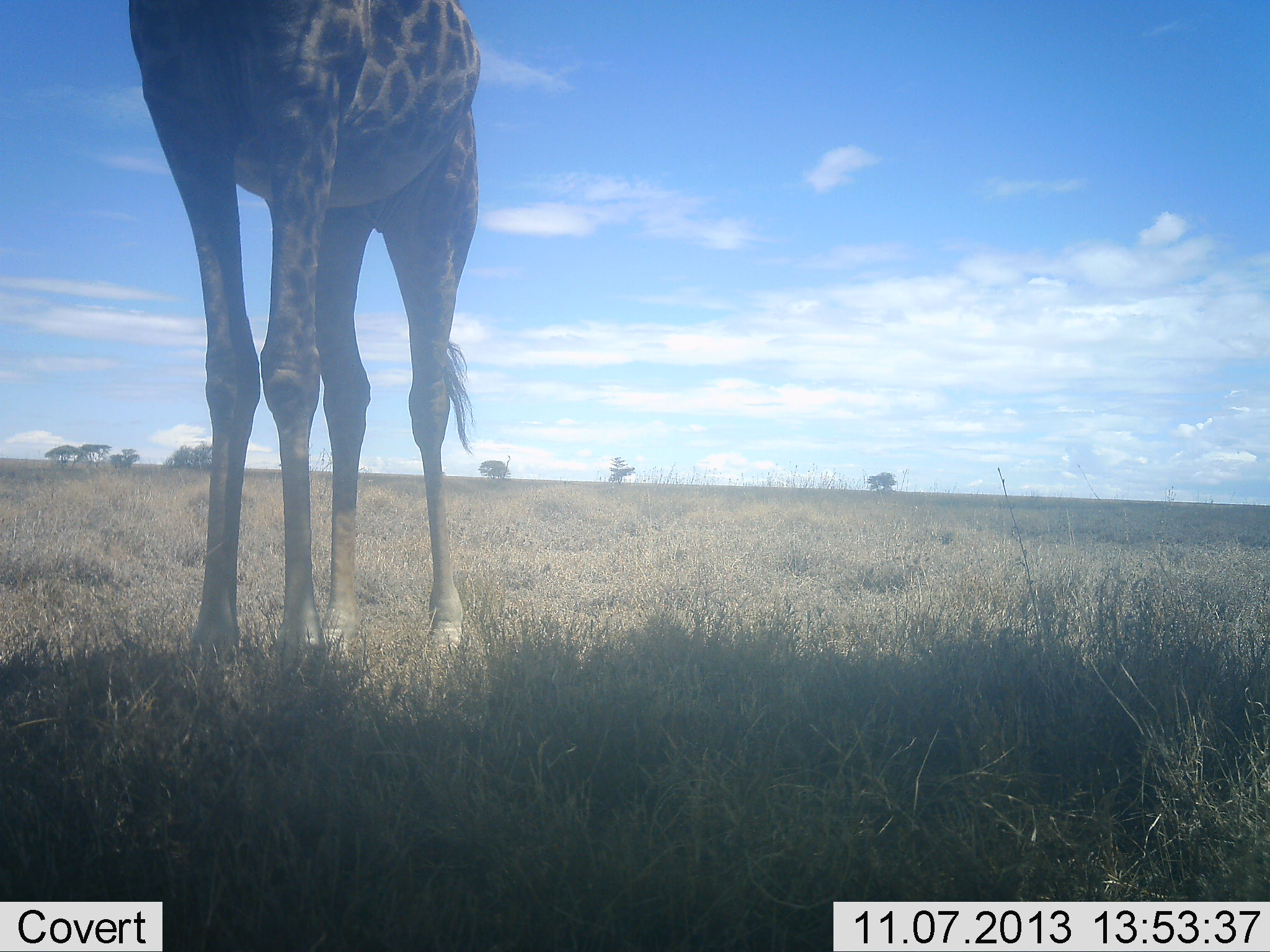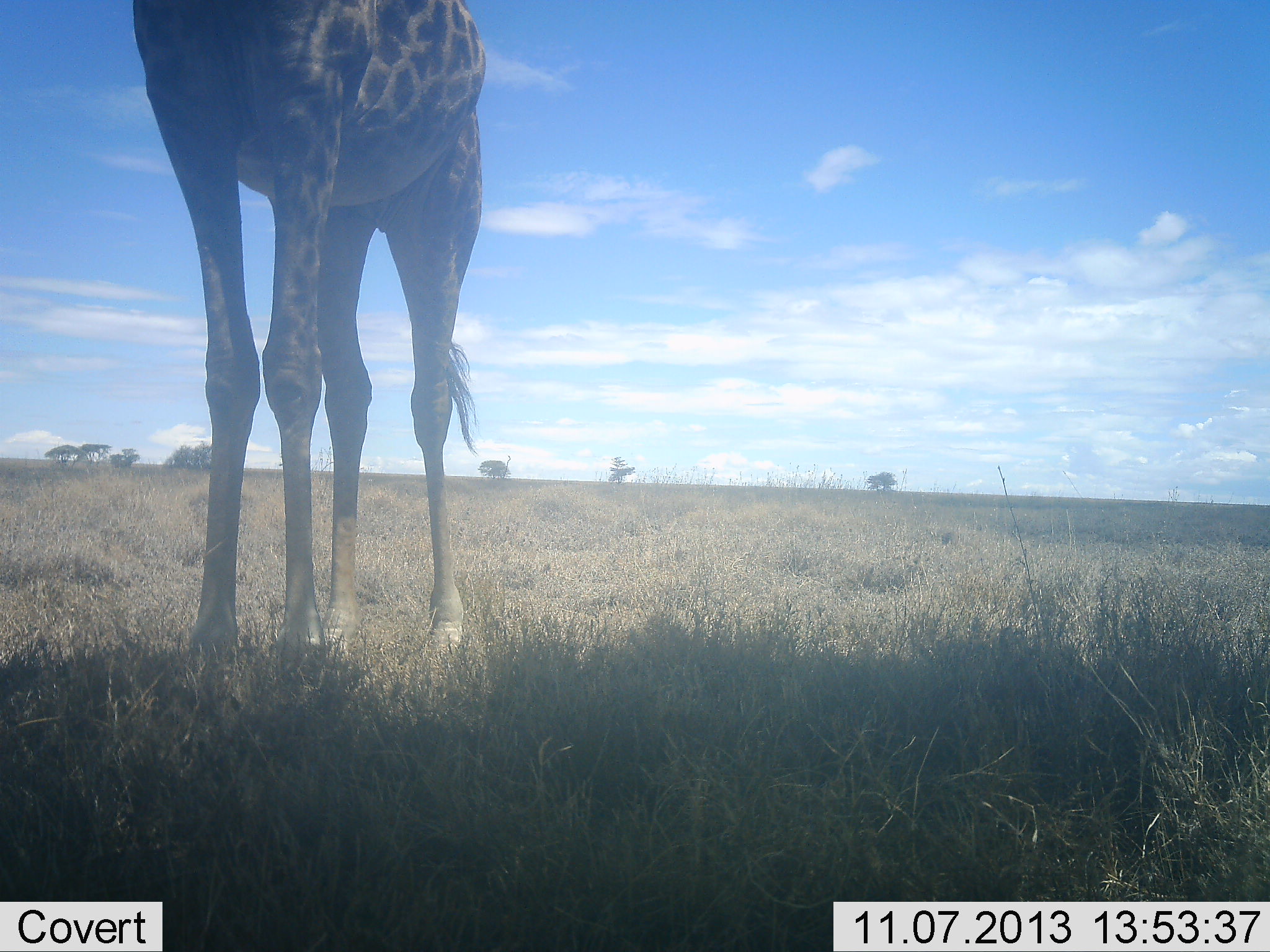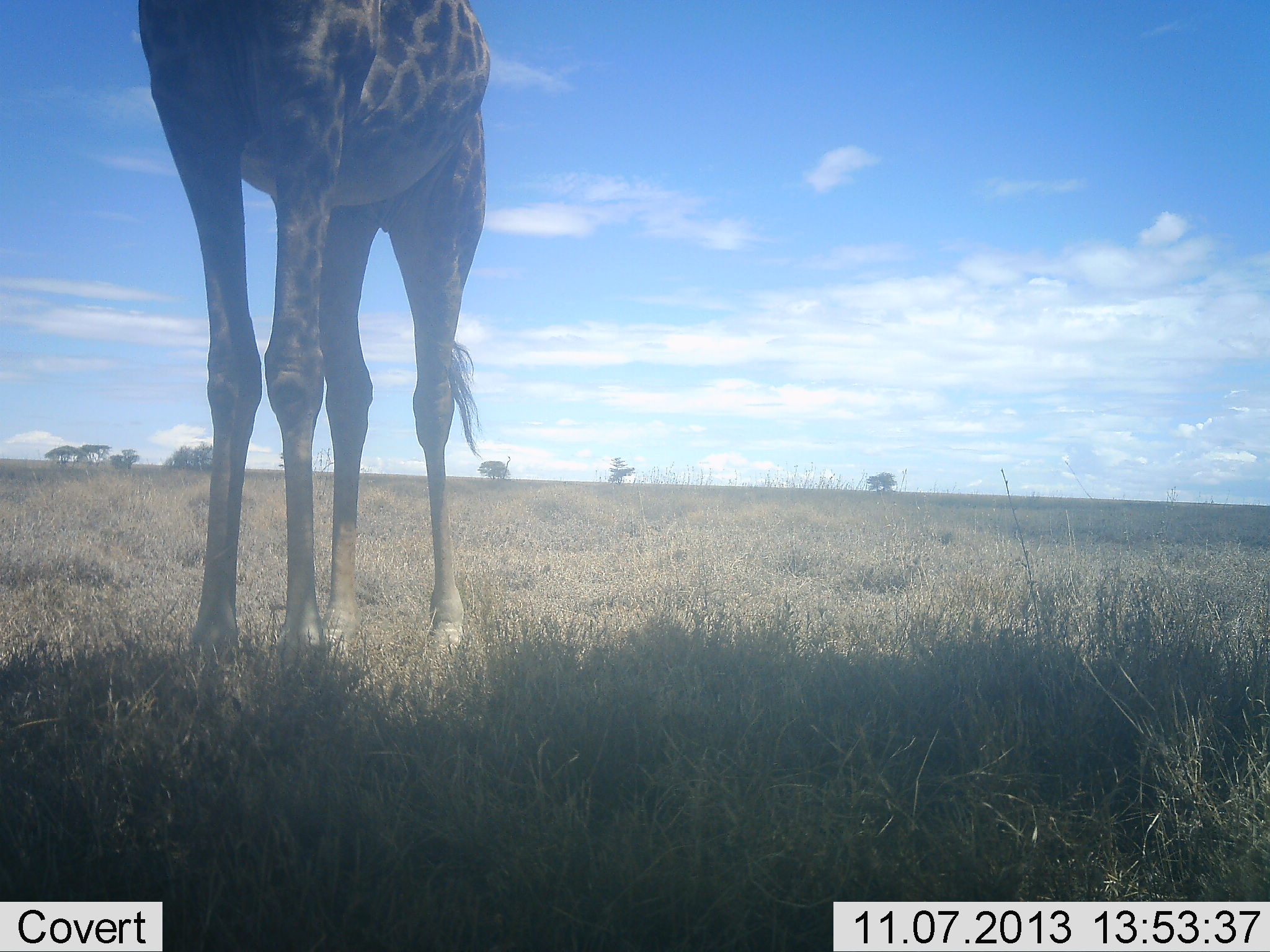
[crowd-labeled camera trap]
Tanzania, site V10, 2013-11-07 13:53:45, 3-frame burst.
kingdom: Animalia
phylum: Chordata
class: Mammalia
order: Artiodactyla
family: Giraffidae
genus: Giraffa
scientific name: Giraffa camelopardalis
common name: giraffe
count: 1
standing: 81%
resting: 0%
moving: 0%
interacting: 0%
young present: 0%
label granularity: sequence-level